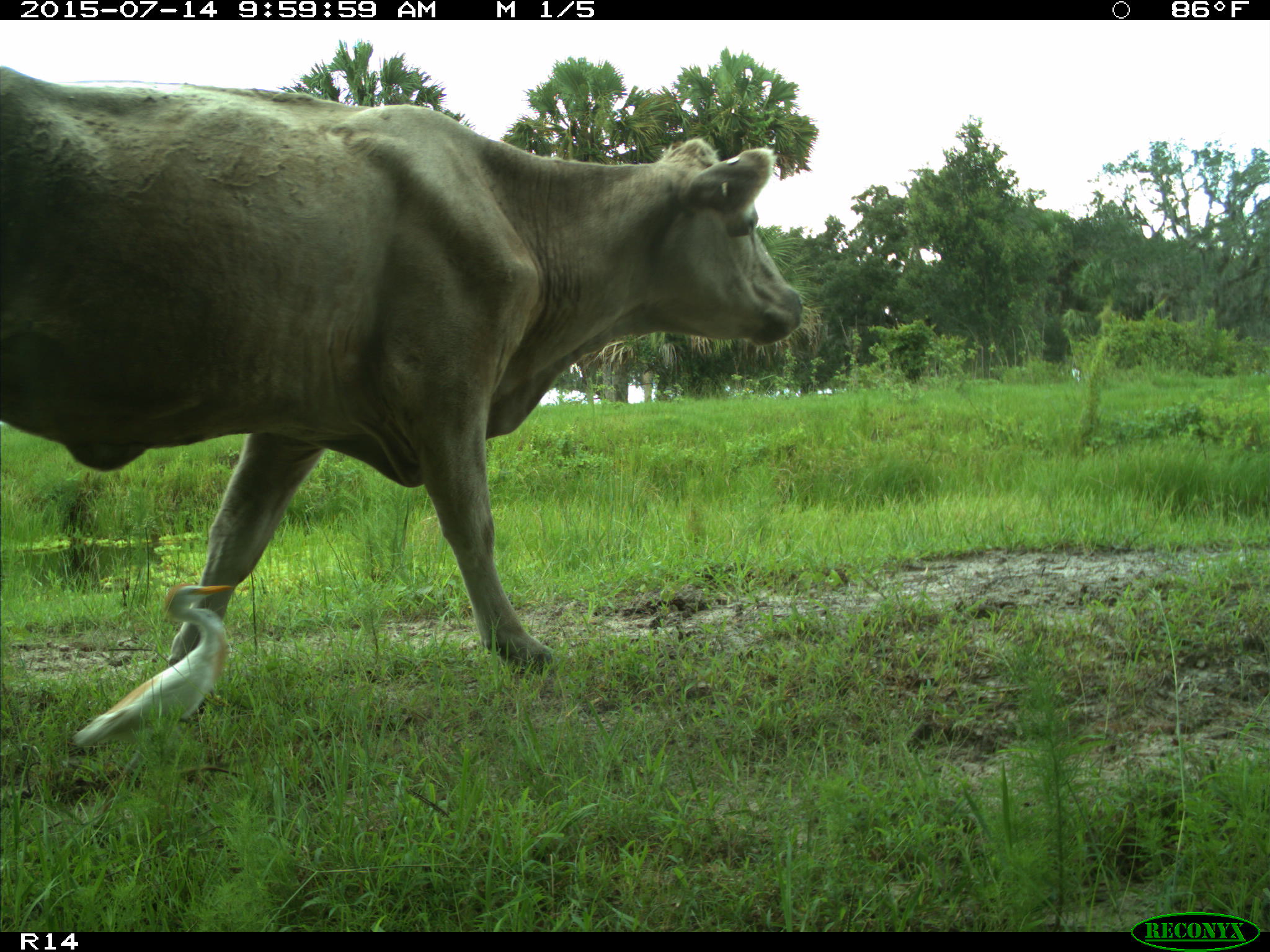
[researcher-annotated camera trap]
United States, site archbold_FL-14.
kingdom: Animalia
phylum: Chordata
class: Mammalia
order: Artiodactyla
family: Bovidae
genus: Bos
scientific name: Bos taurus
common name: domestic cow